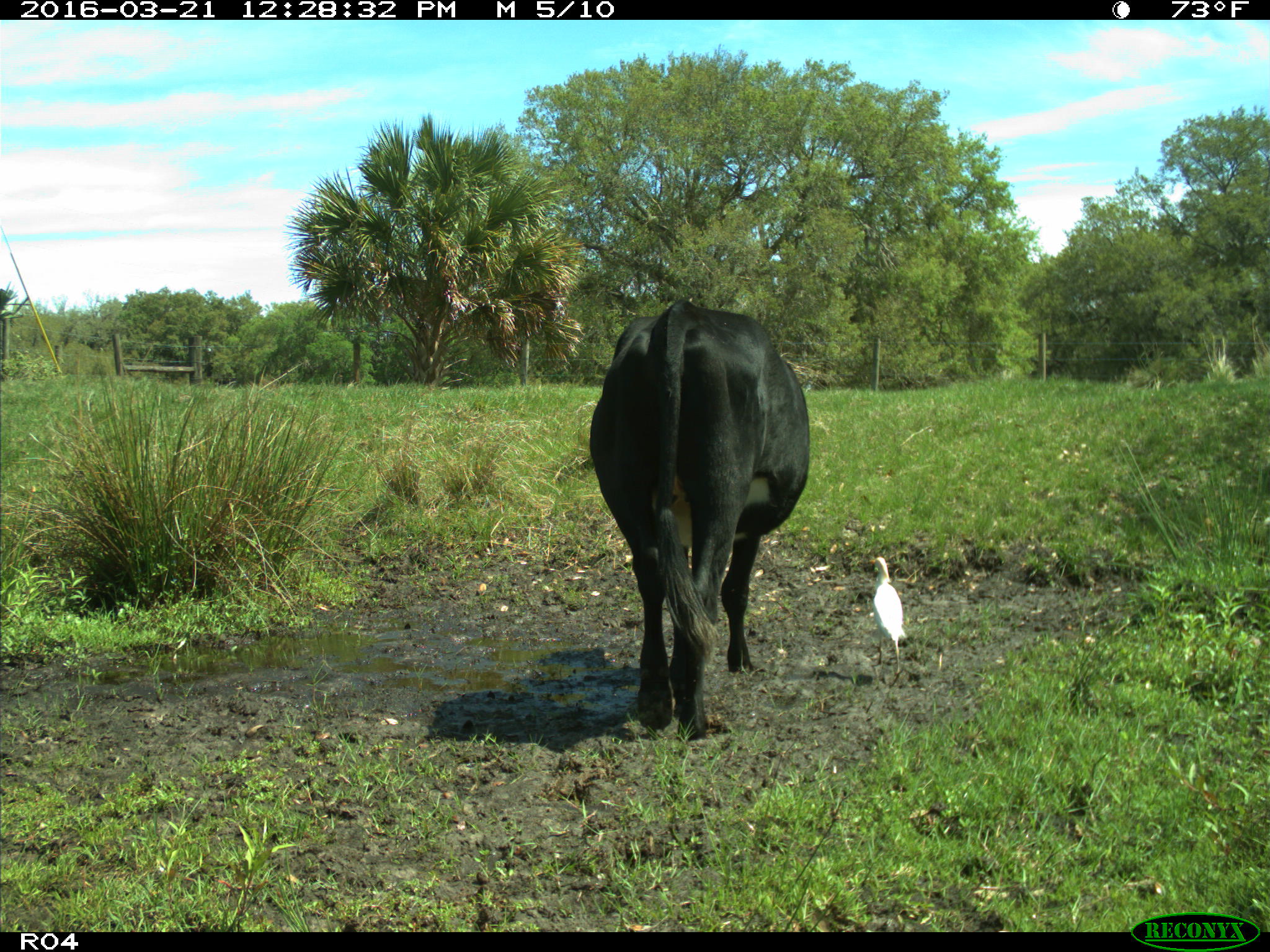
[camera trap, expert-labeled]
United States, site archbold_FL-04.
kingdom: Animalia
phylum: Chordata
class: Mammalia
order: Artiodactyla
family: Bovidae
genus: Bos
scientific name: Bos taurus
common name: domestic cow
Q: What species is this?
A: Bos taurus (domestic cow).